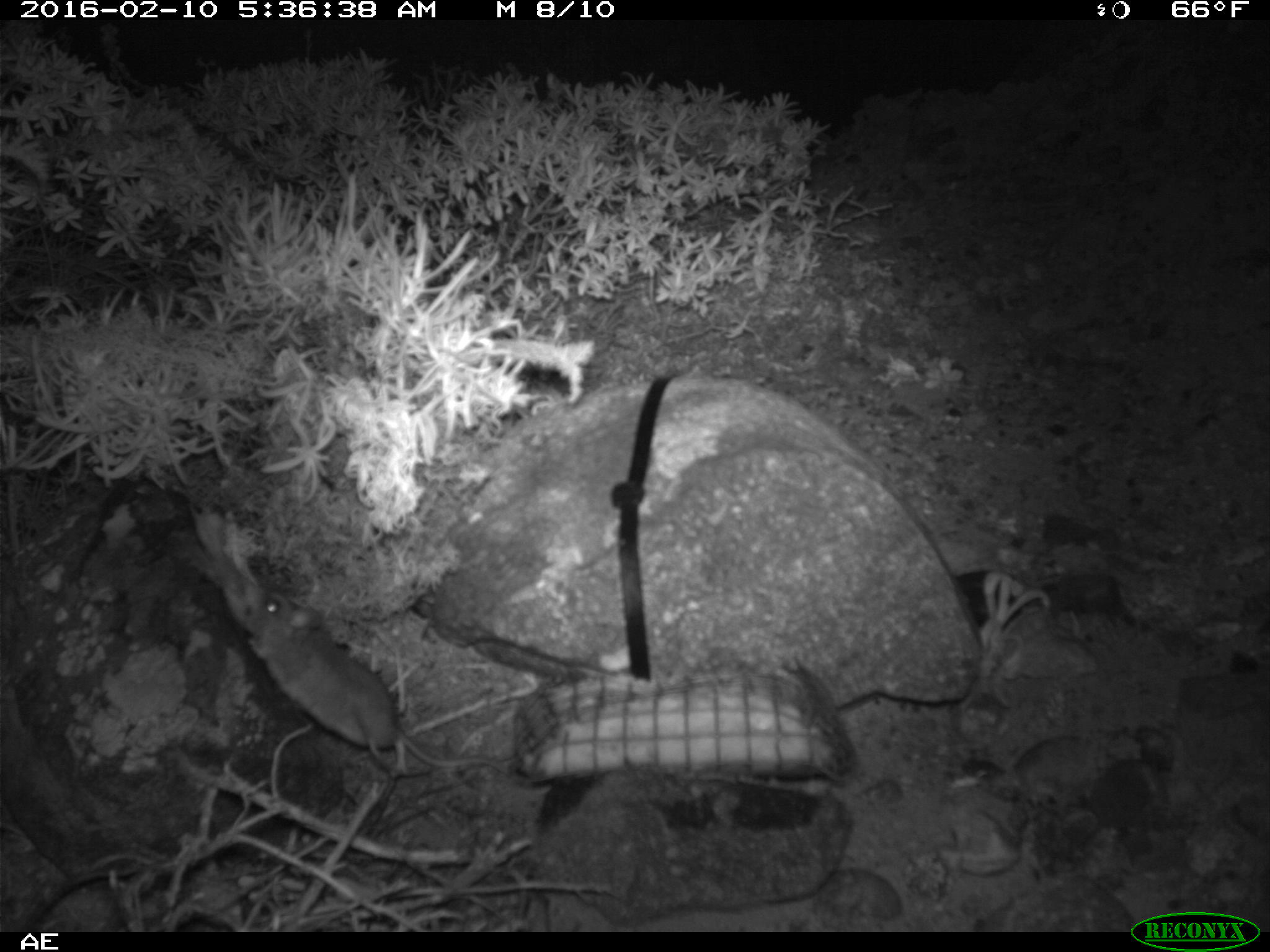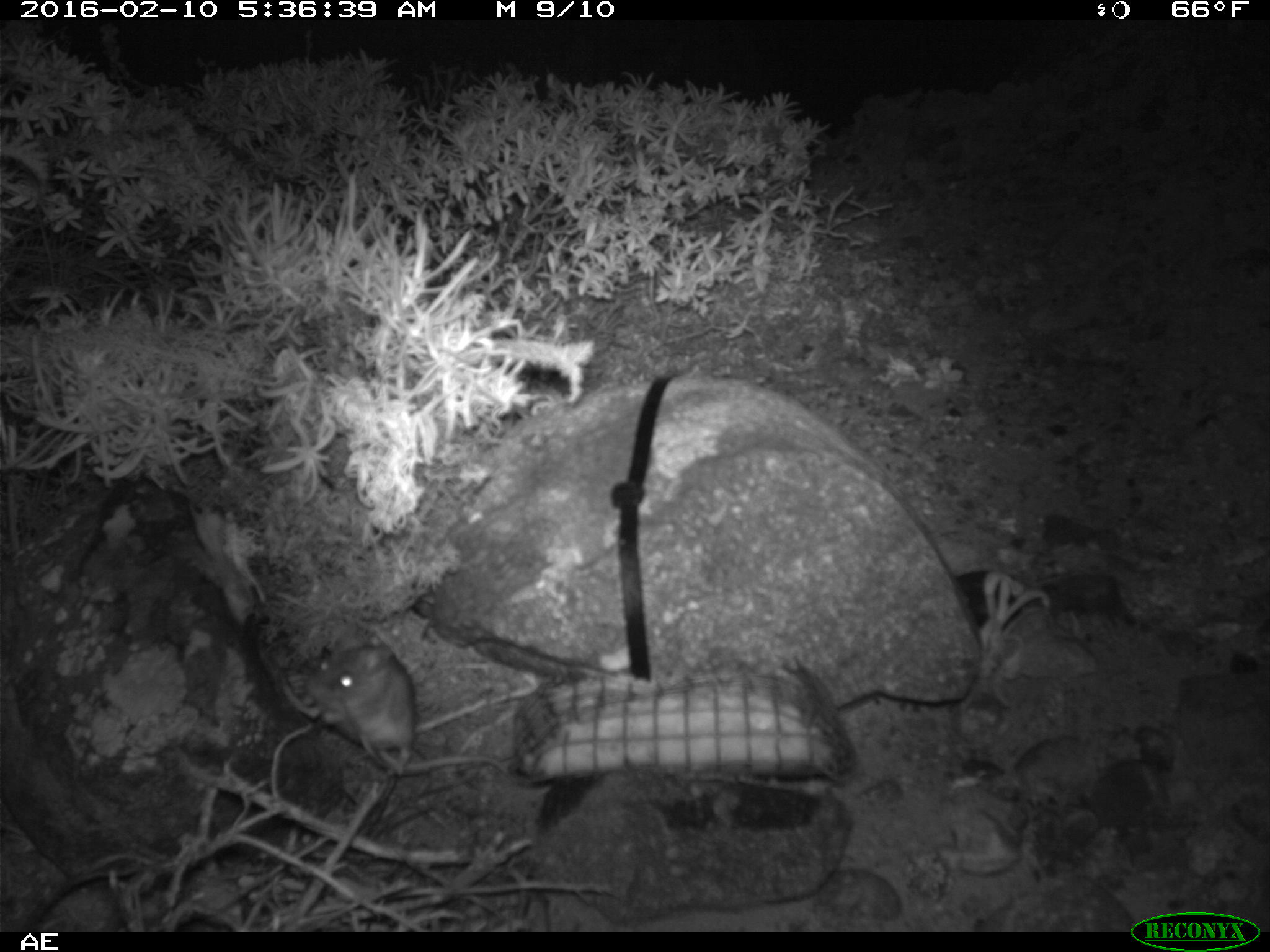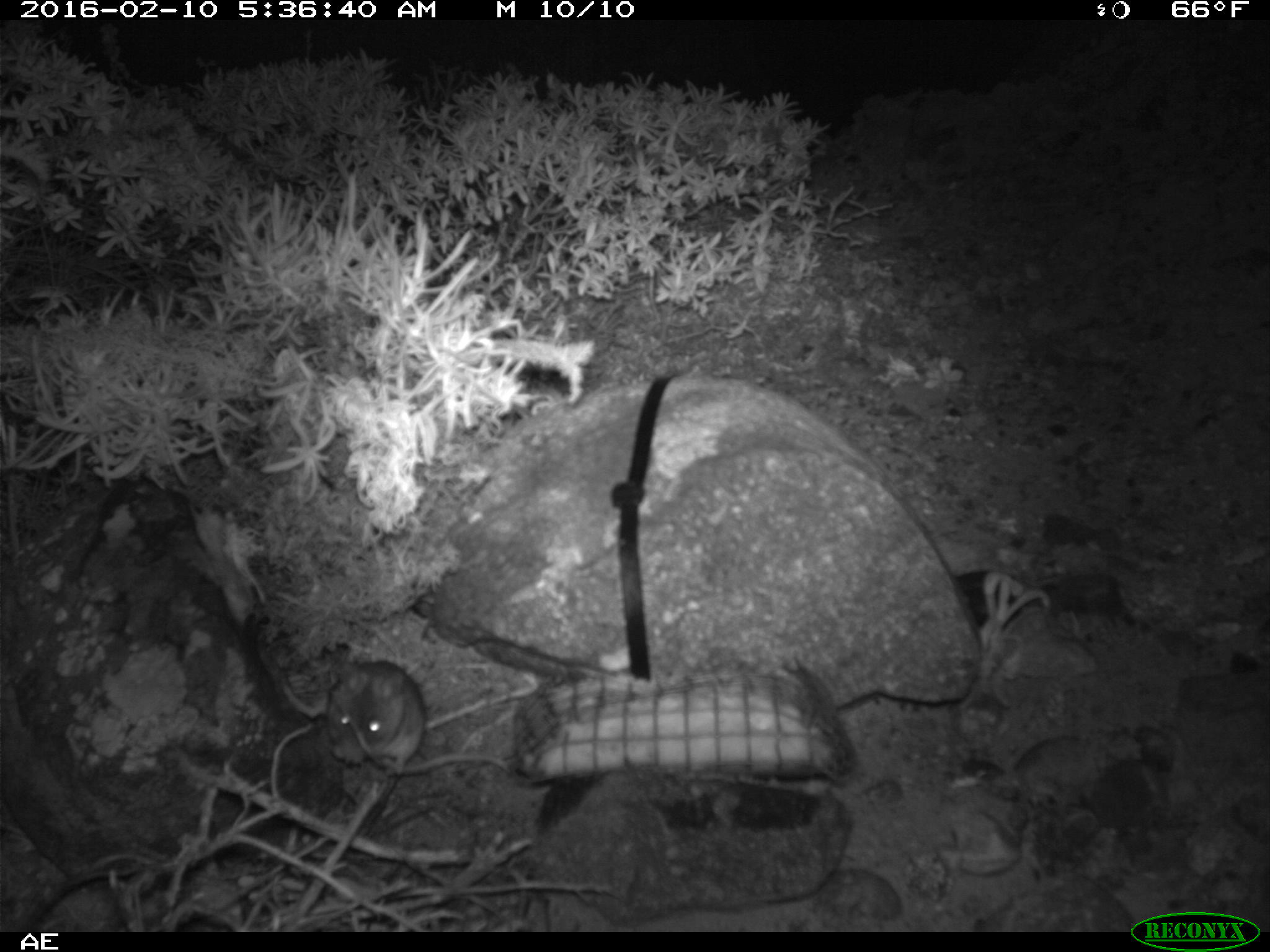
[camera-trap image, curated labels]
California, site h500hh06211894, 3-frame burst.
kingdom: Animalia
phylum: Chordata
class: Mammalia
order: Rodentia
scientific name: Rodentia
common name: rodent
Rodent (Rodentia).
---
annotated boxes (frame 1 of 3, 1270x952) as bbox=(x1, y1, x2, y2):
rodent: bbox=(242, 590, 513, 773)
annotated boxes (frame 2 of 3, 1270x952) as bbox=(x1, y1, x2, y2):
rodent: bbox=(307, 630, 510, 771)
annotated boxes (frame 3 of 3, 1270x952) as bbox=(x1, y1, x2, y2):
rodent: bbox=(331, 657, 523, 784)